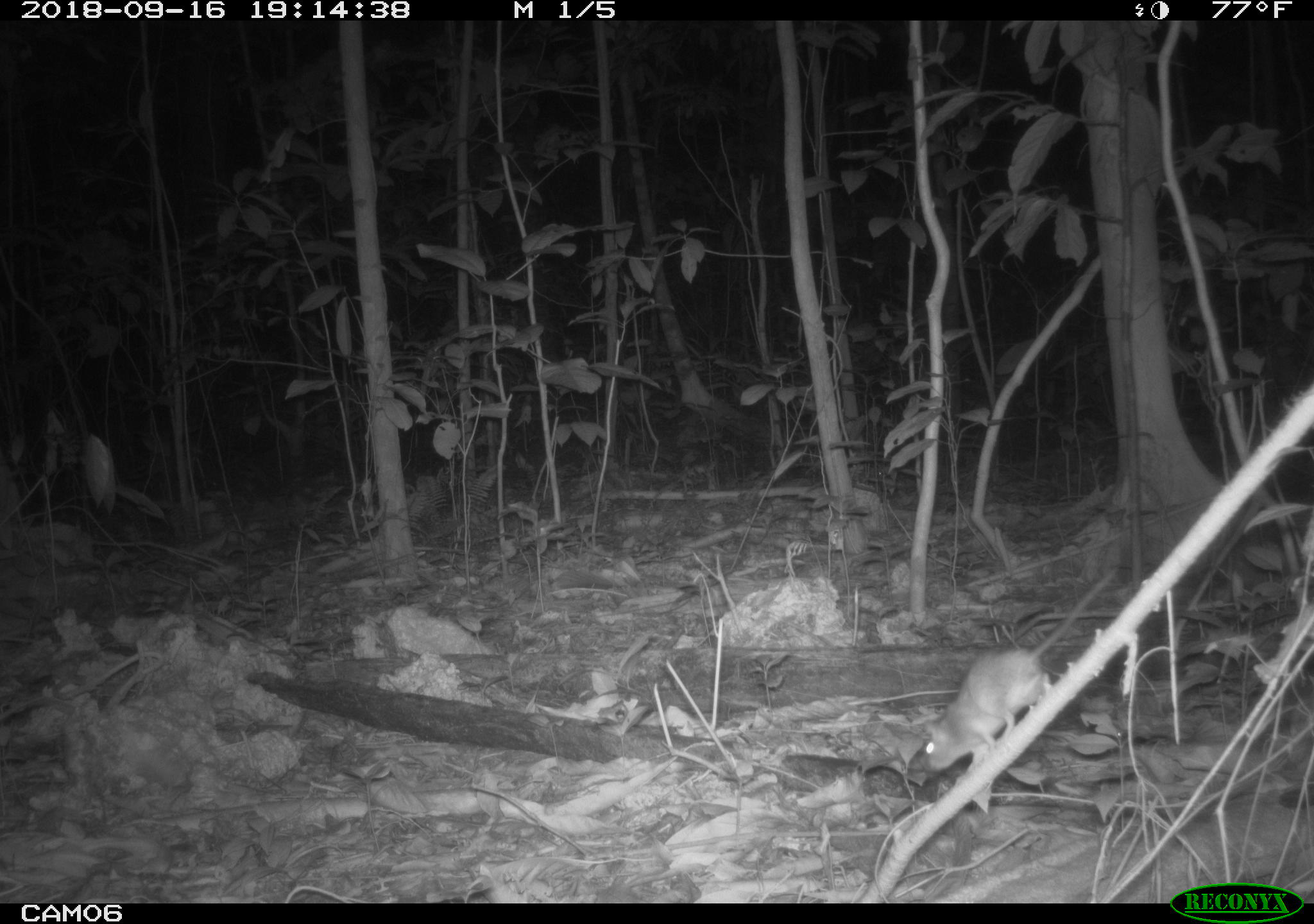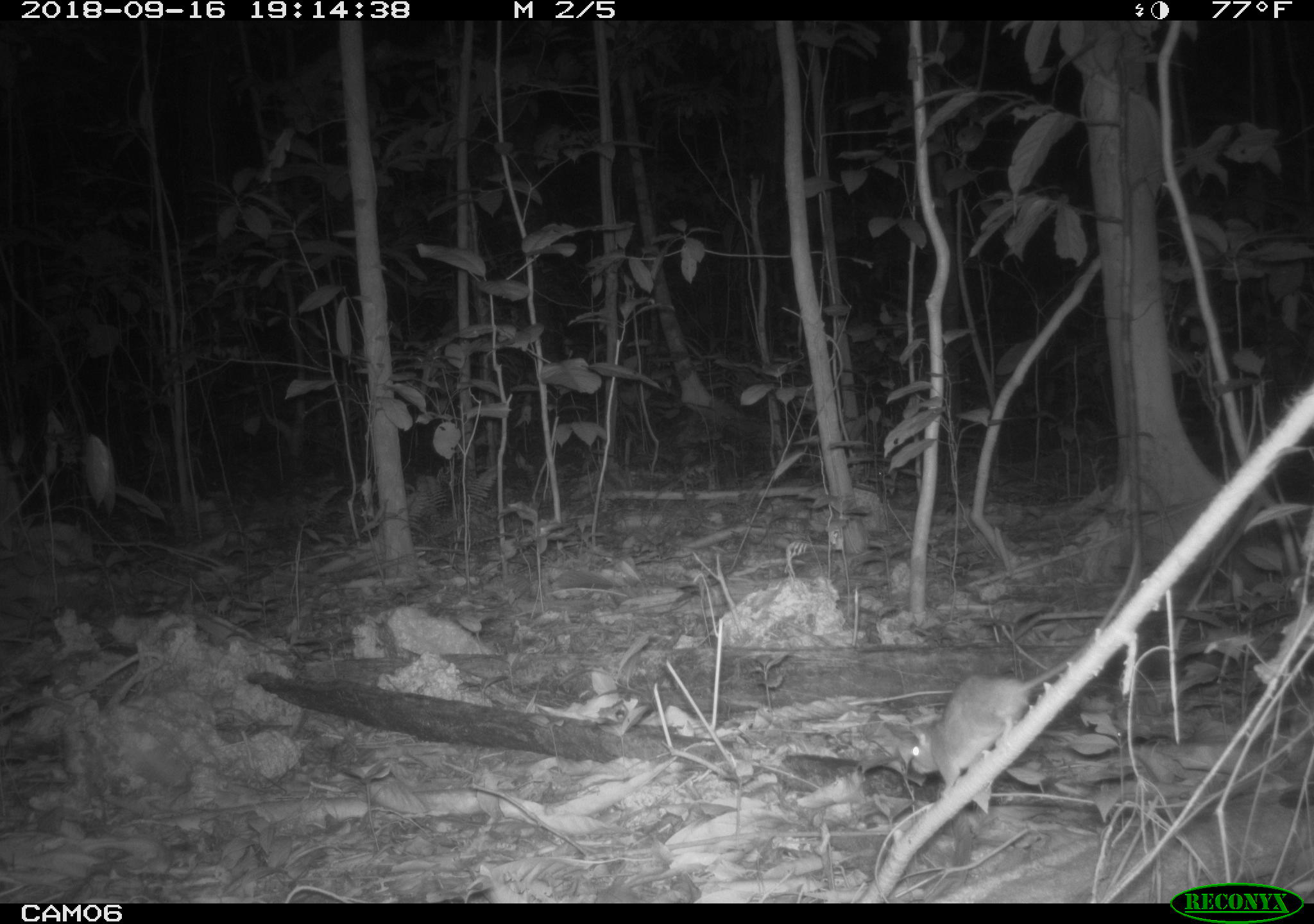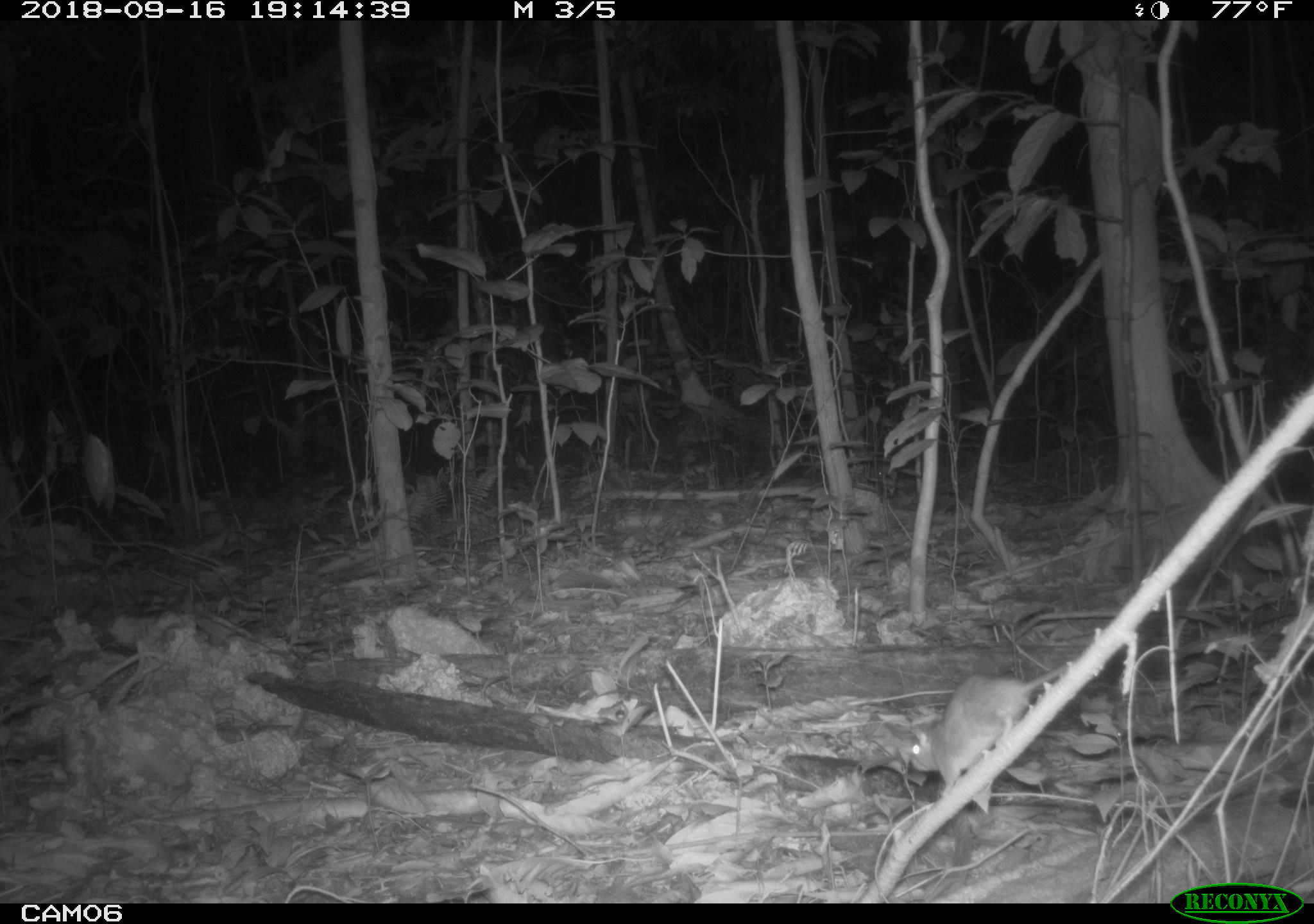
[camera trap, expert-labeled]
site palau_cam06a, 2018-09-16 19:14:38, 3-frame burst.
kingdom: Animalia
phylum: Chordata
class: Mammalia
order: Rodentia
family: Muridae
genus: Rattus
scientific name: Rattus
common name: rat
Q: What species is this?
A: Rat (Rattus).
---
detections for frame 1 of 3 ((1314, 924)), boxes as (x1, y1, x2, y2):
rat: (913, 578, 1121, 777)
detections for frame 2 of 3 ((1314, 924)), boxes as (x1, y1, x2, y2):
rat: (900, 531, 1148, 791)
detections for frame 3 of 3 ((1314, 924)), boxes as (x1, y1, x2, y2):
rat: (892, 615, 1123, 804)